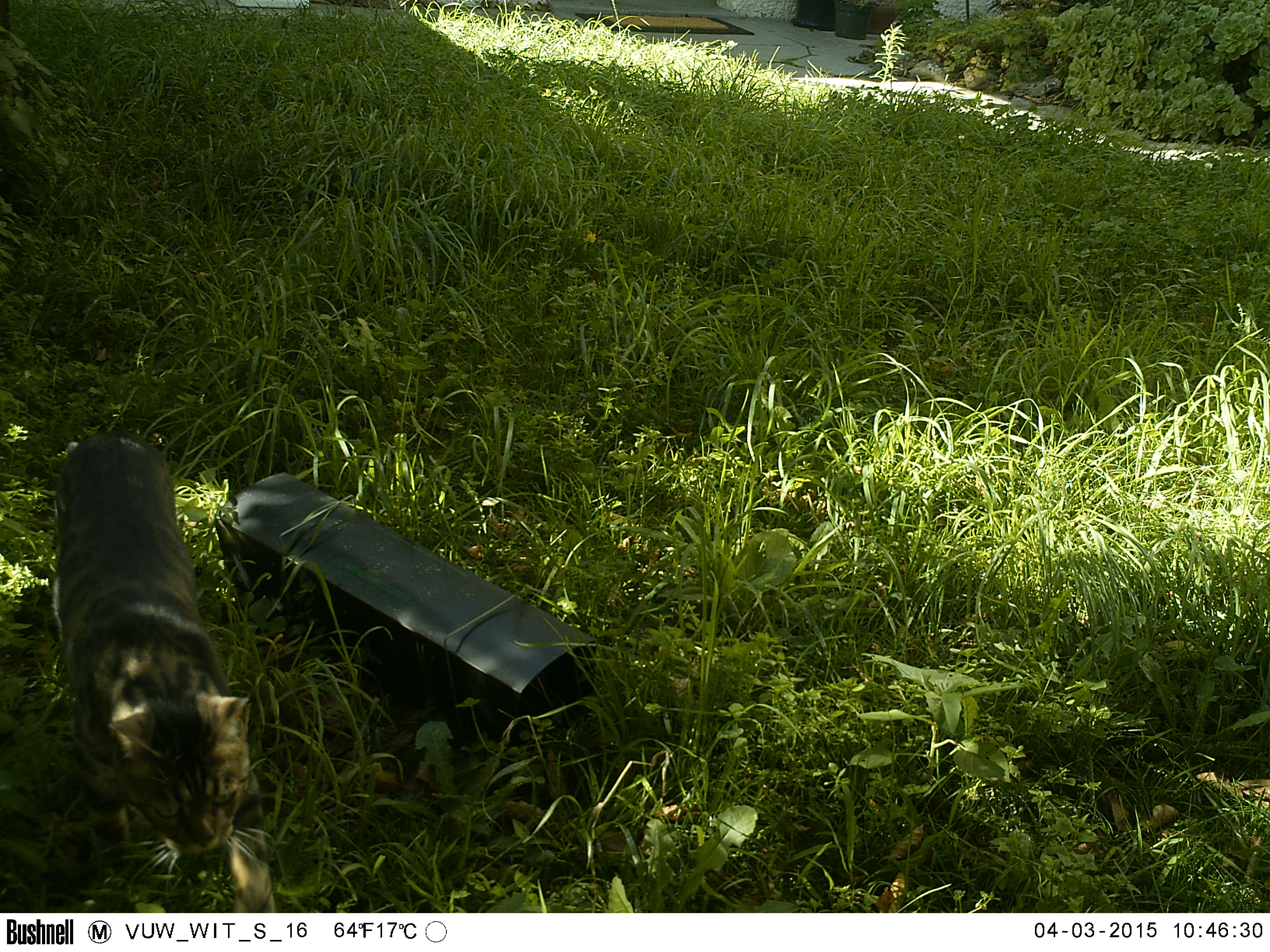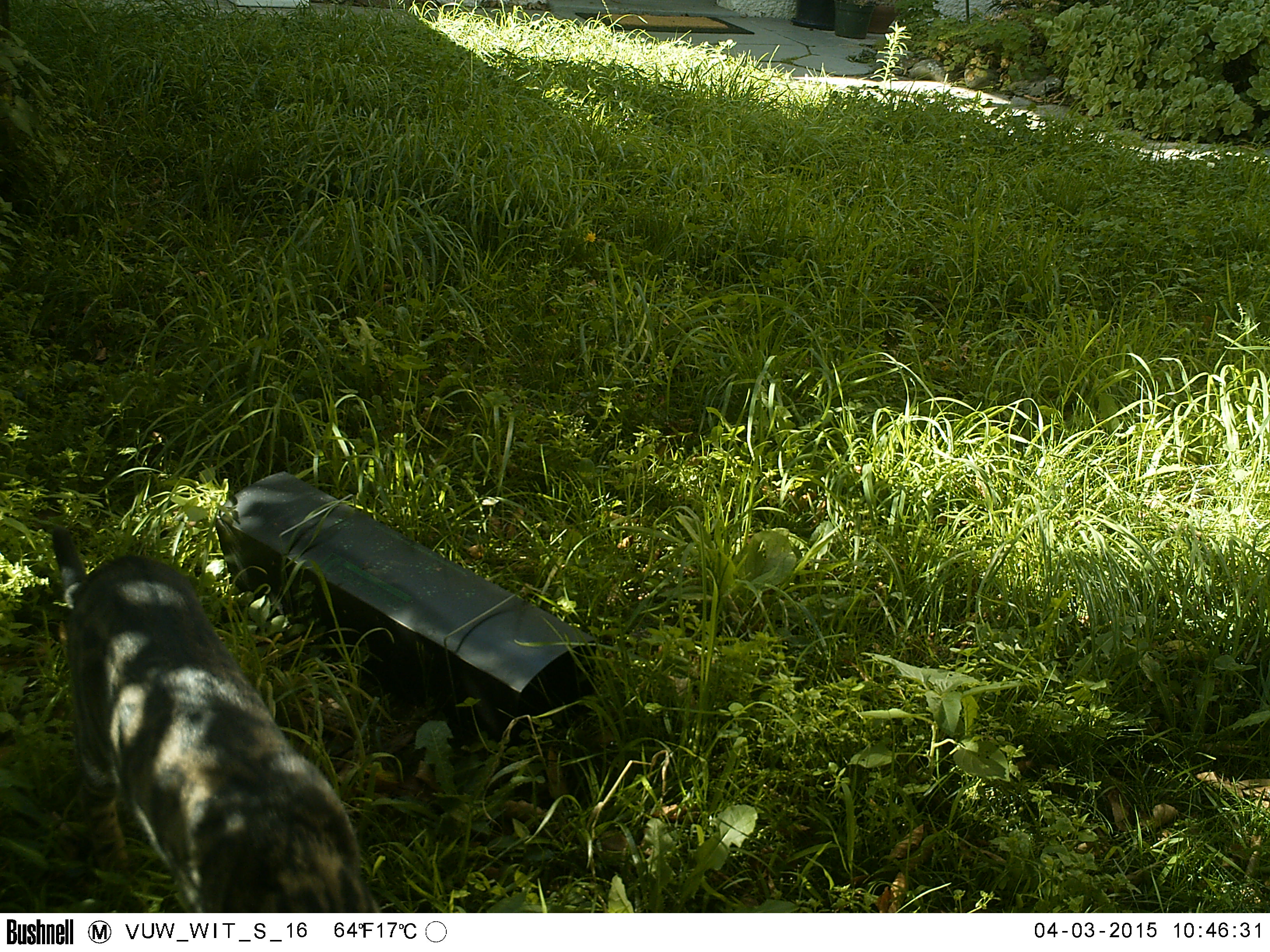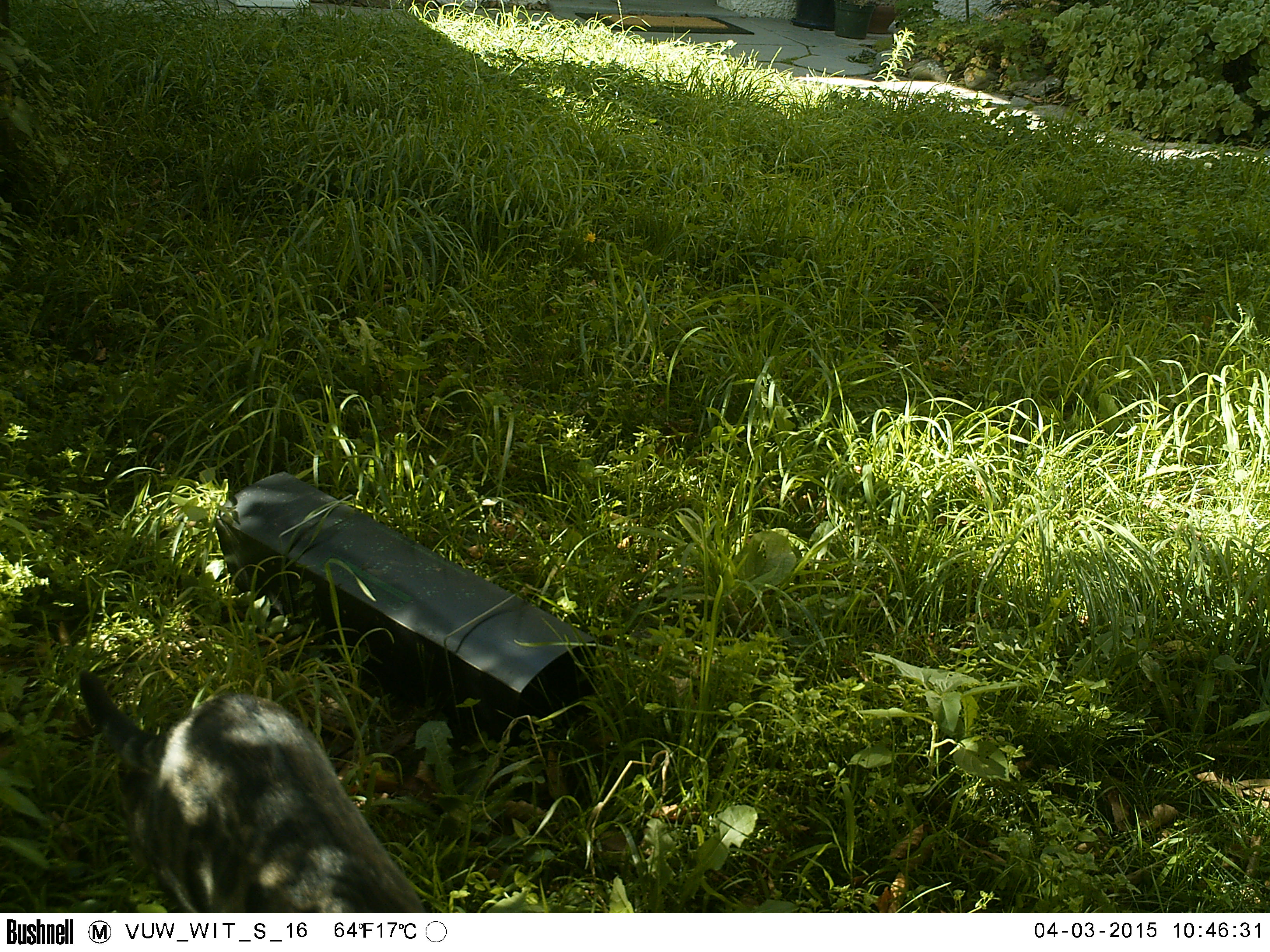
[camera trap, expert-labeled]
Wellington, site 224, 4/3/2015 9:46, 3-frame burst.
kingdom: Animalia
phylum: Chordata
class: Mammalia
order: Carnivora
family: Felidae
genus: Felis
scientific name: Felis catus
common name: cat